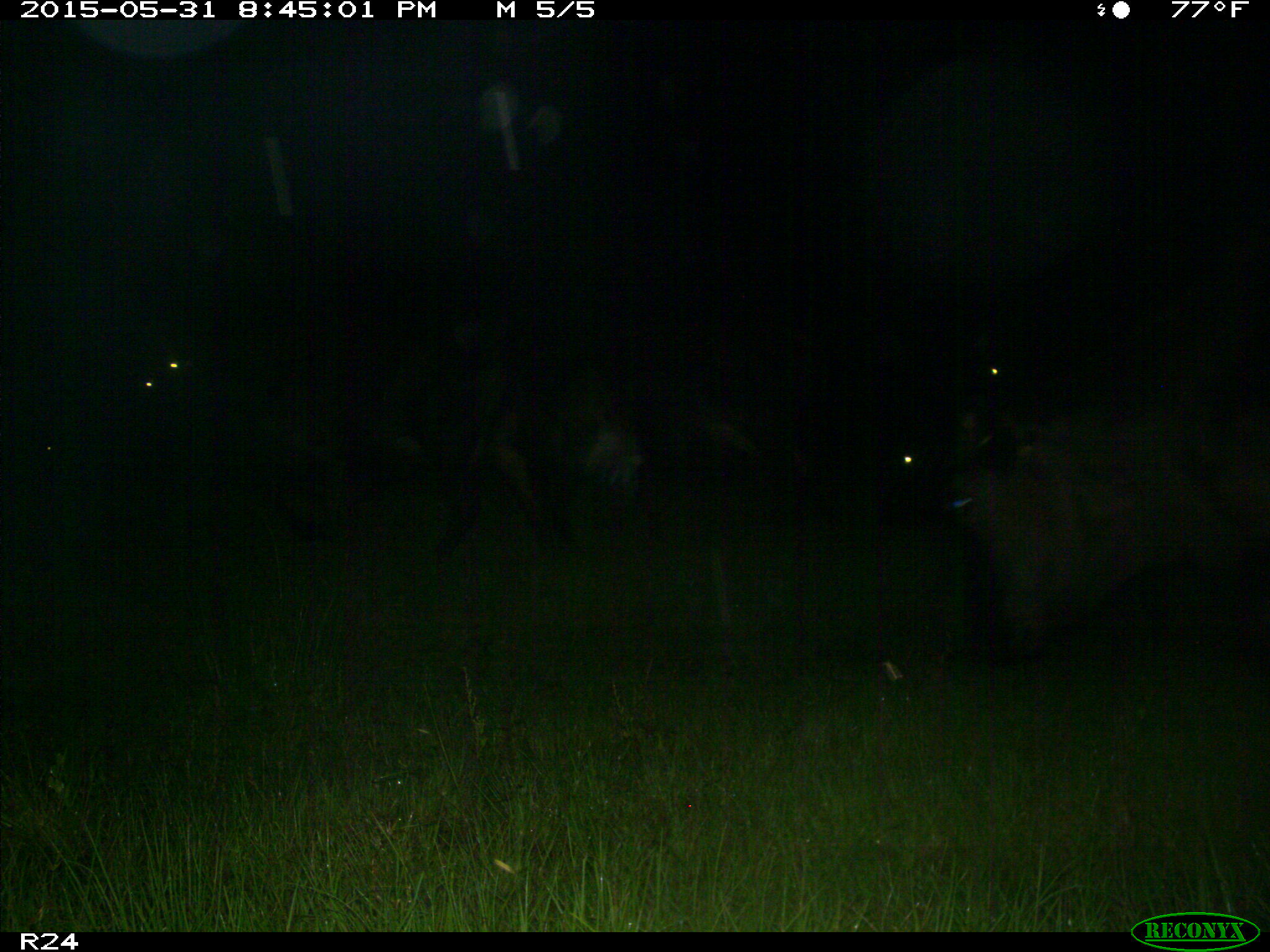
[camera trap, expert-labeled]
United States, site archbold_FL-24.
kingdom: Animalia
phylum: Chordata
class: Mammalia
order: Artiodactyla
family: Bovidae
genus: Bos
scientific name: Bos taurus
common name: domestic cow